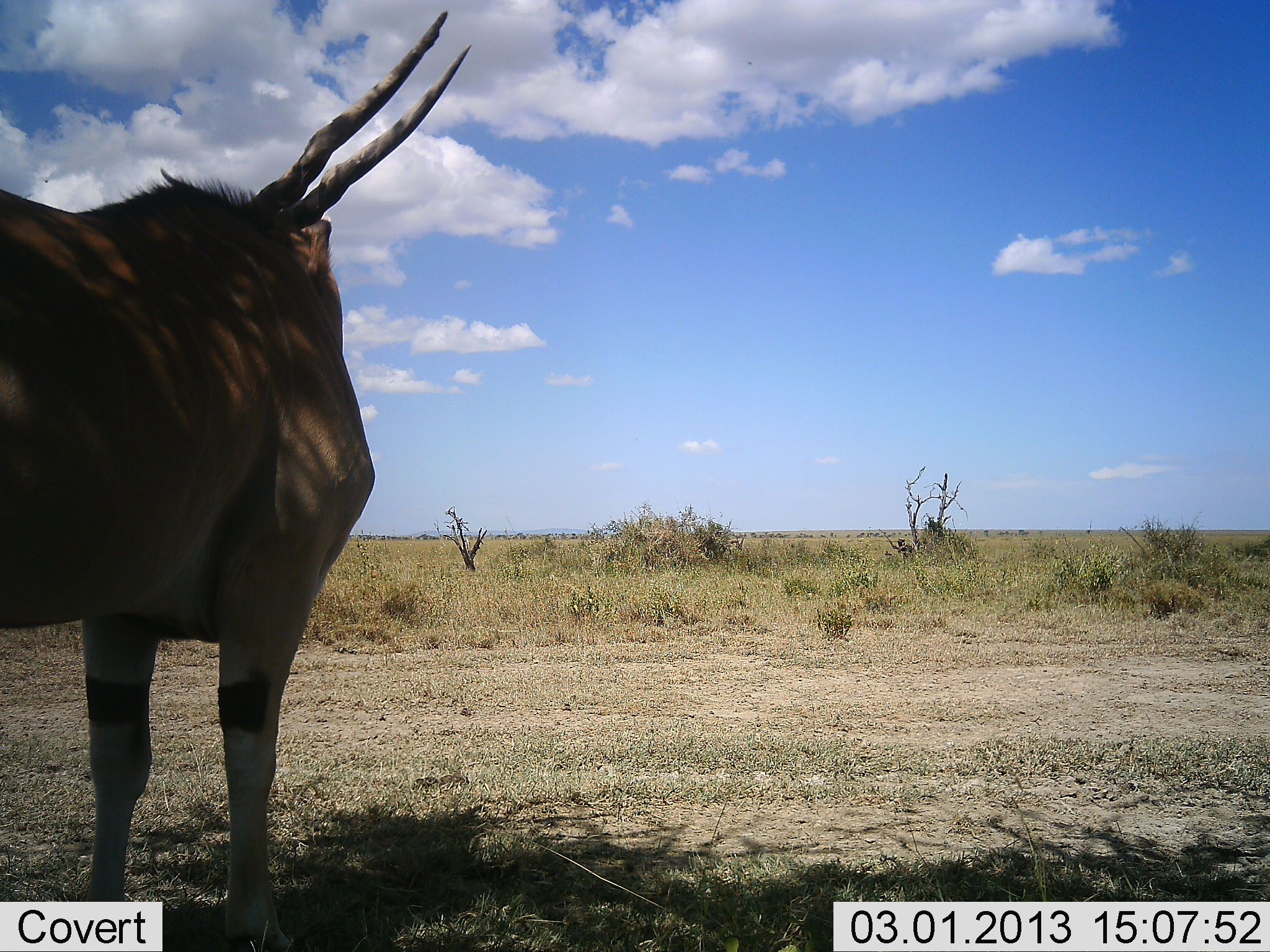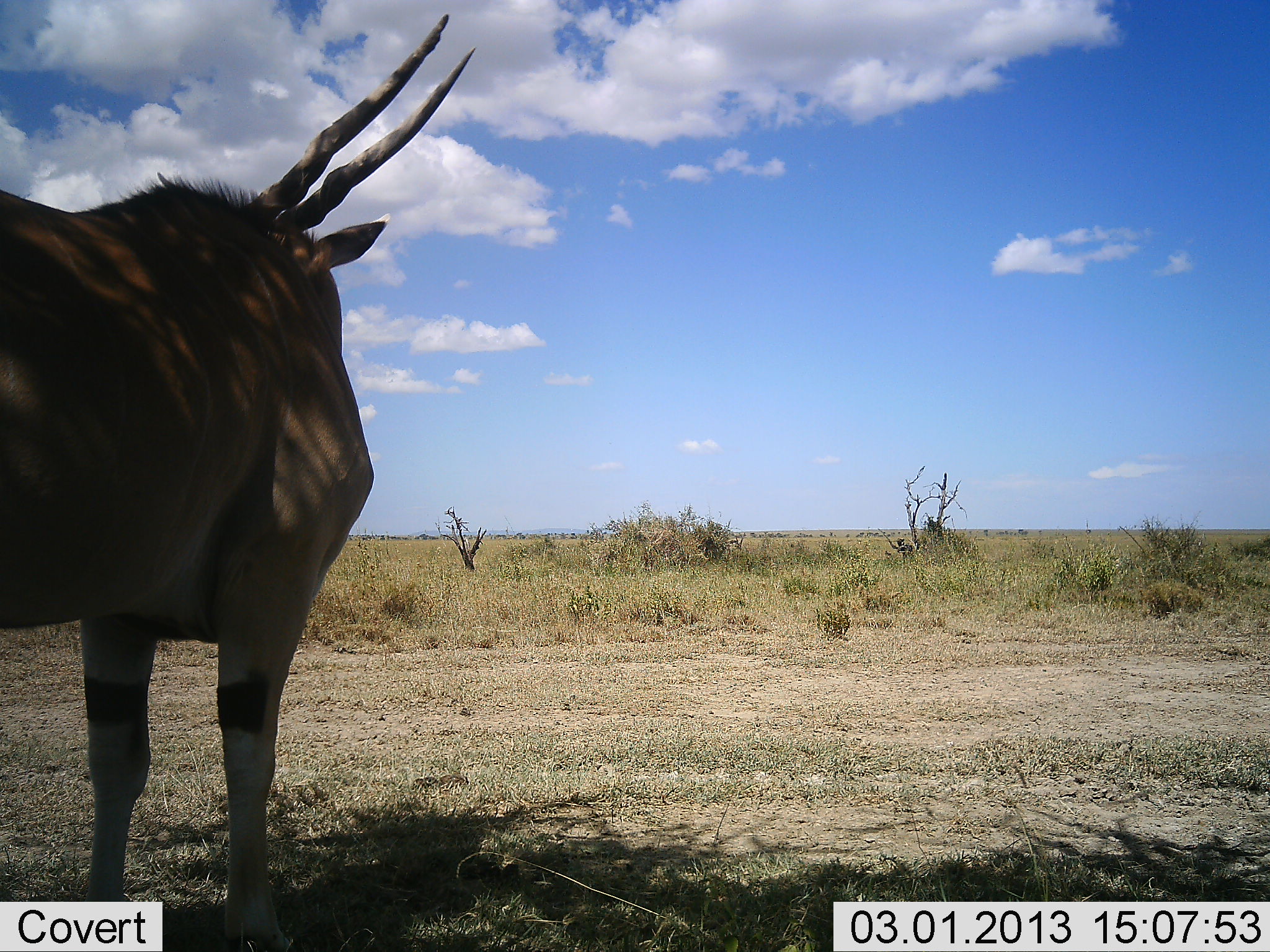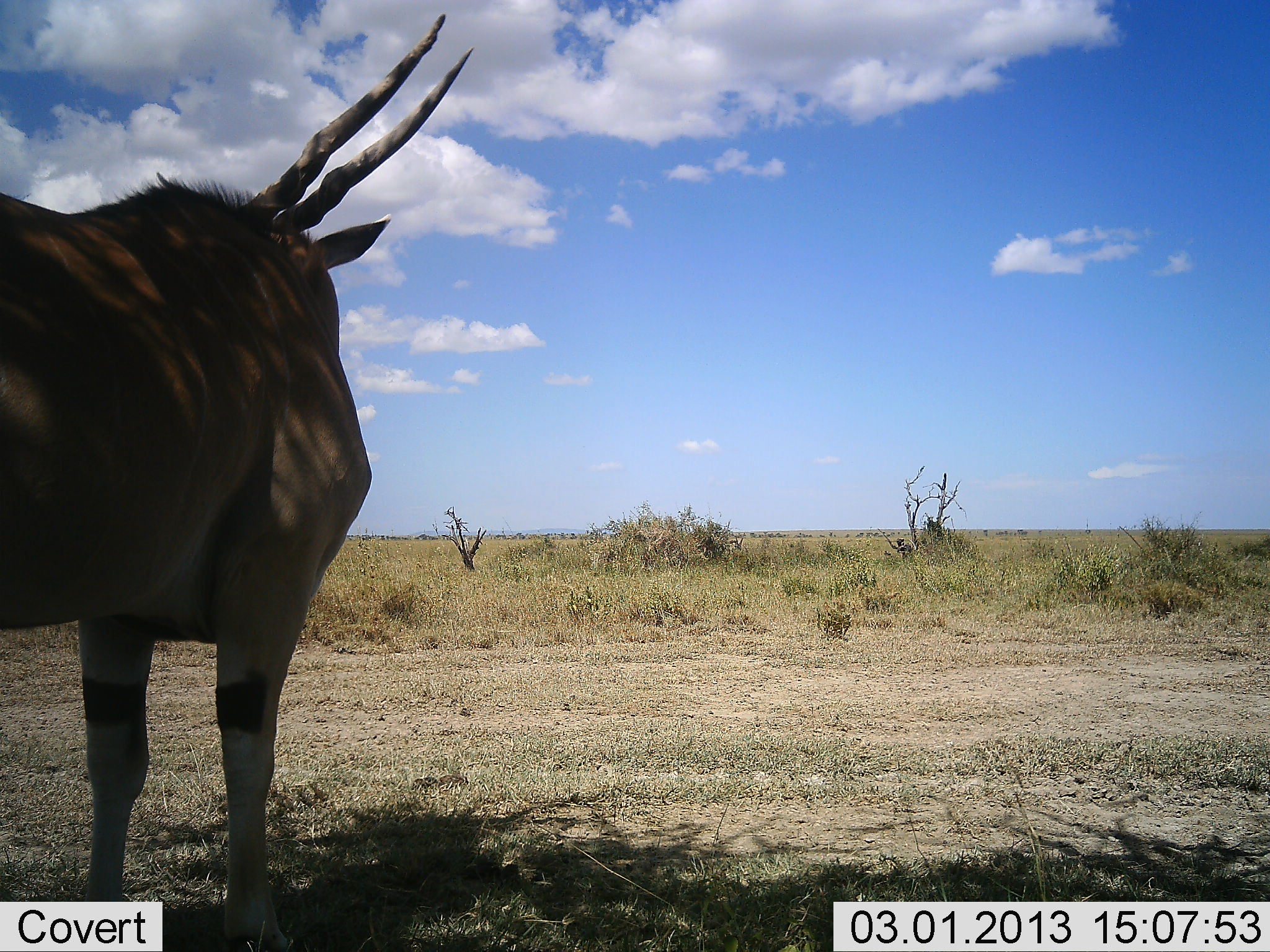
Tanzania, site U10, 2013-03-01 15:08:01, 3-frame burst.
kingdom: Animalia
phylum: Chordata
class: Mammalia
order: Artiodactyla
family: Bovidae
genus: Tragelaphus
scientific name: Tragelaphus oryx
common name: eland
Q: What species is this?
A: Eland (Tragelaphus oryx).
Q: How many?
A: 1.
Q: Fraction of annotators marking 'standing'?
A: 100%.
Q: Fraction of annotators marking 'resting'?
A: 0%.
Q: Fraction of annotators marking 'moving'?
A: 0%.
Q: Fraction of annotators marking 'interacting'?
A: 0%.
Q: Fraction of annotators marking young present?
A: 0%.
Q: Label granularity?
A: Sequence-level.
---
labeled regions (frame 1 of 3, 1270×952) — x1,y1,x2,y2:
animal: 0,12,476,952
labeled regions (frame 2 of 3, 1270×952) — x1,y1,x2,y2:
animal: 0,12,483,952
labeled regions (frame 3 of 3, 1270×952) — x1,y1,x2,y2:
animal: 1,14,480,952